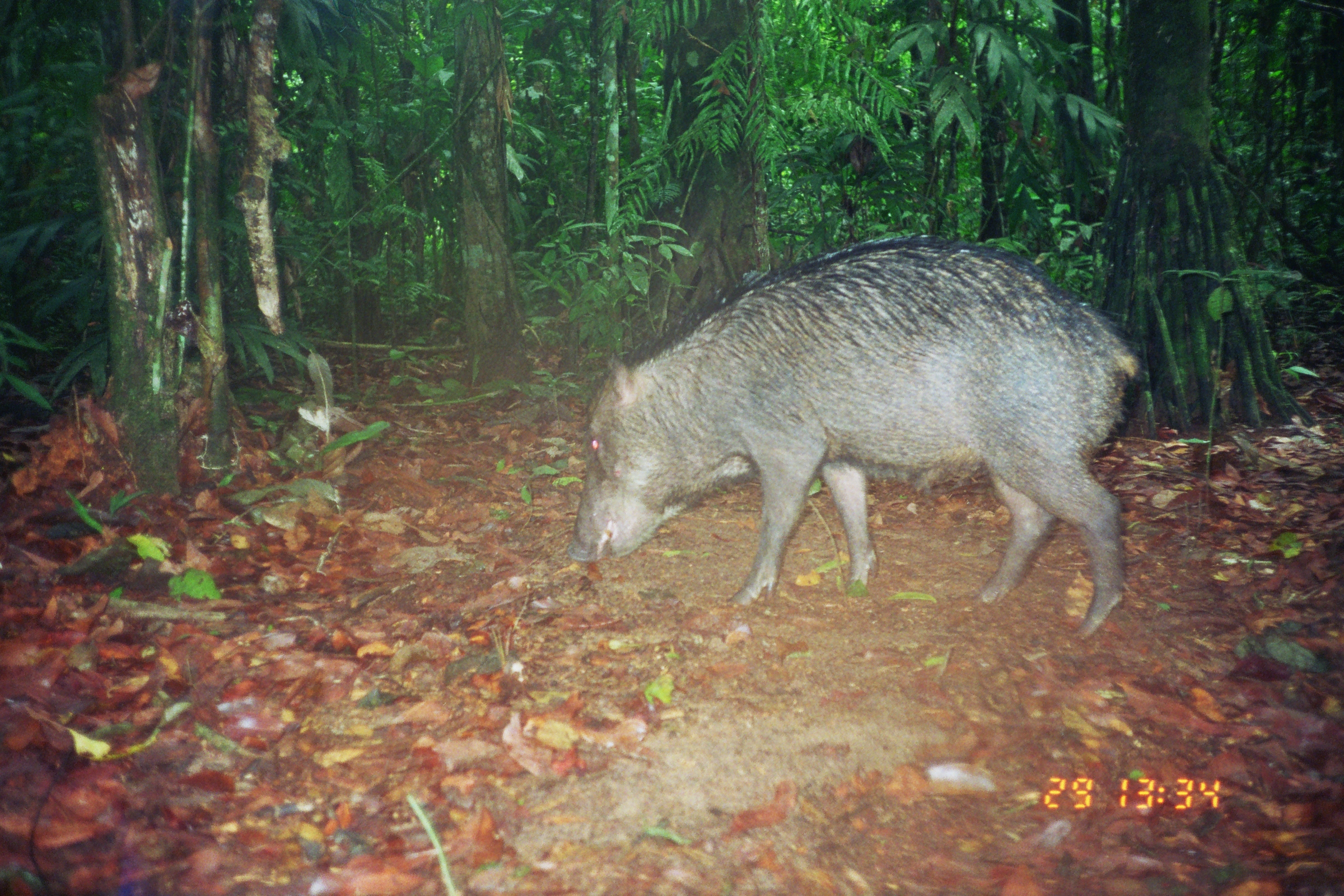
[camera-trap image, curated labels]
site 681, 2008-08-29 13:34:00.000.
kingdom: Animalia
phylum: Chordata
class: Mammalia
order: Artiodactyla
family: Tayassuidae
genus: Tayassu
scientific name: Tayassu pecari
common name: white-lipped peccary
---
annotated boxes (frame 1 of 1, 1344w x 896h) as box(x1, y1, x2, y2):
tayassu pecari: box(562, 234, 1142, 642)